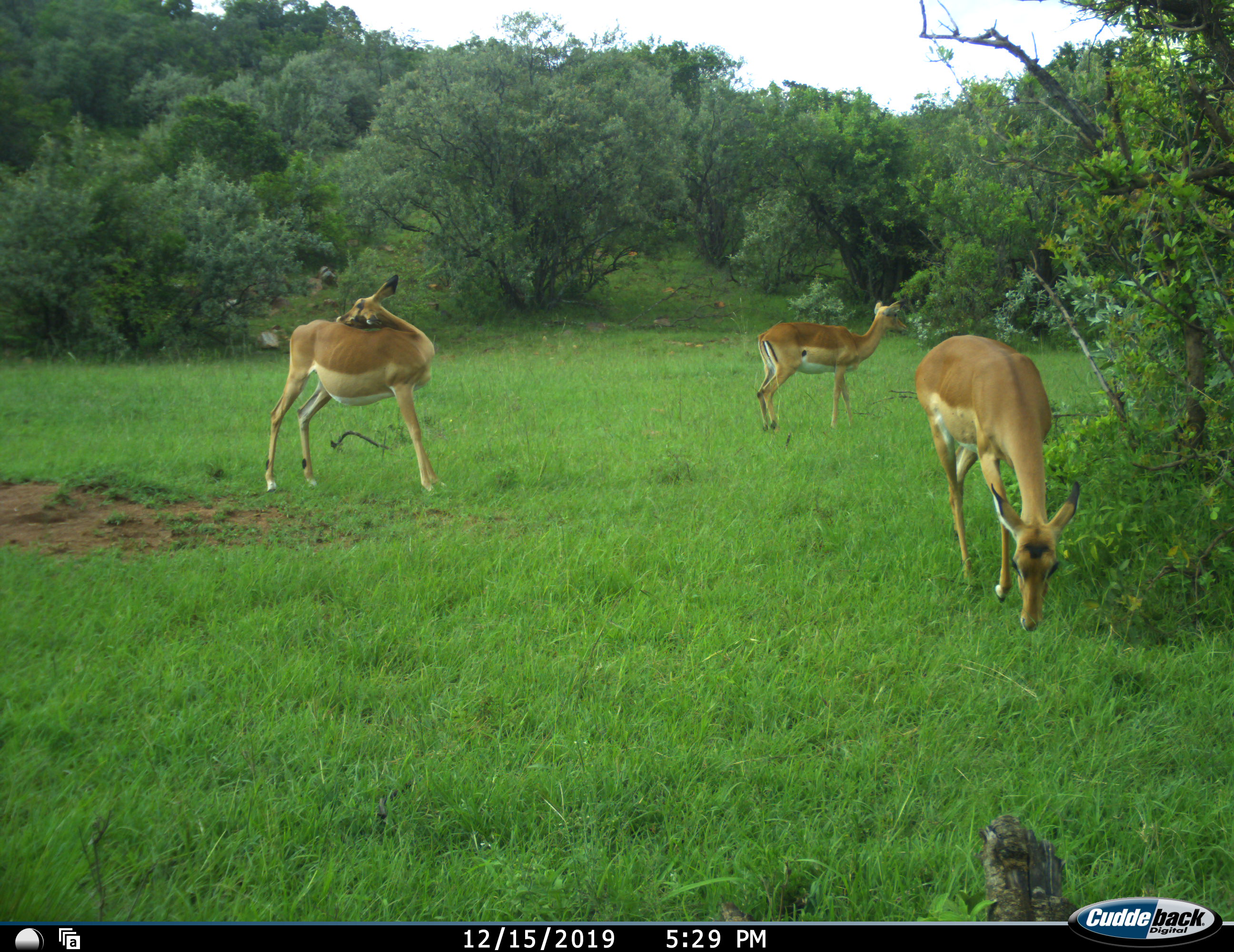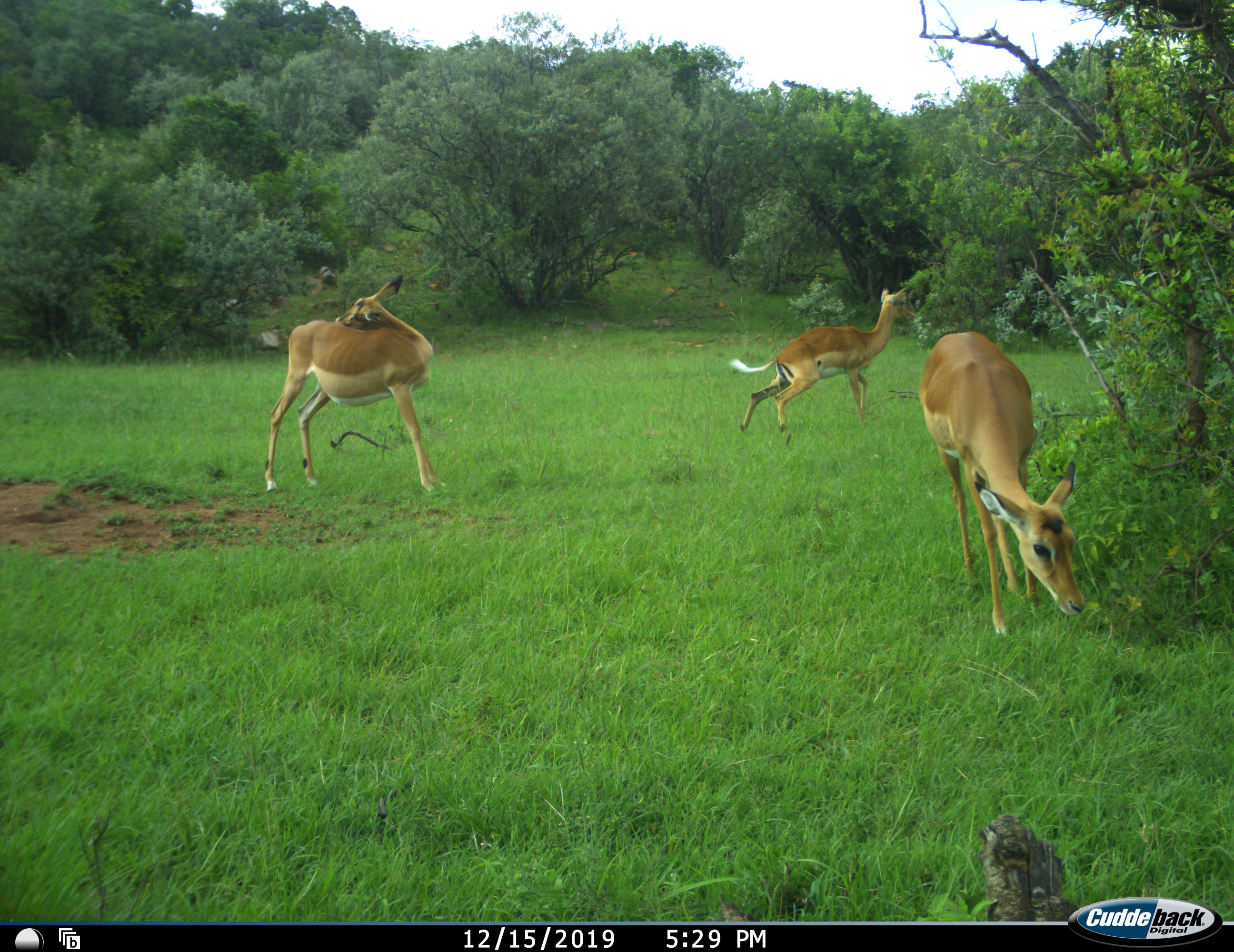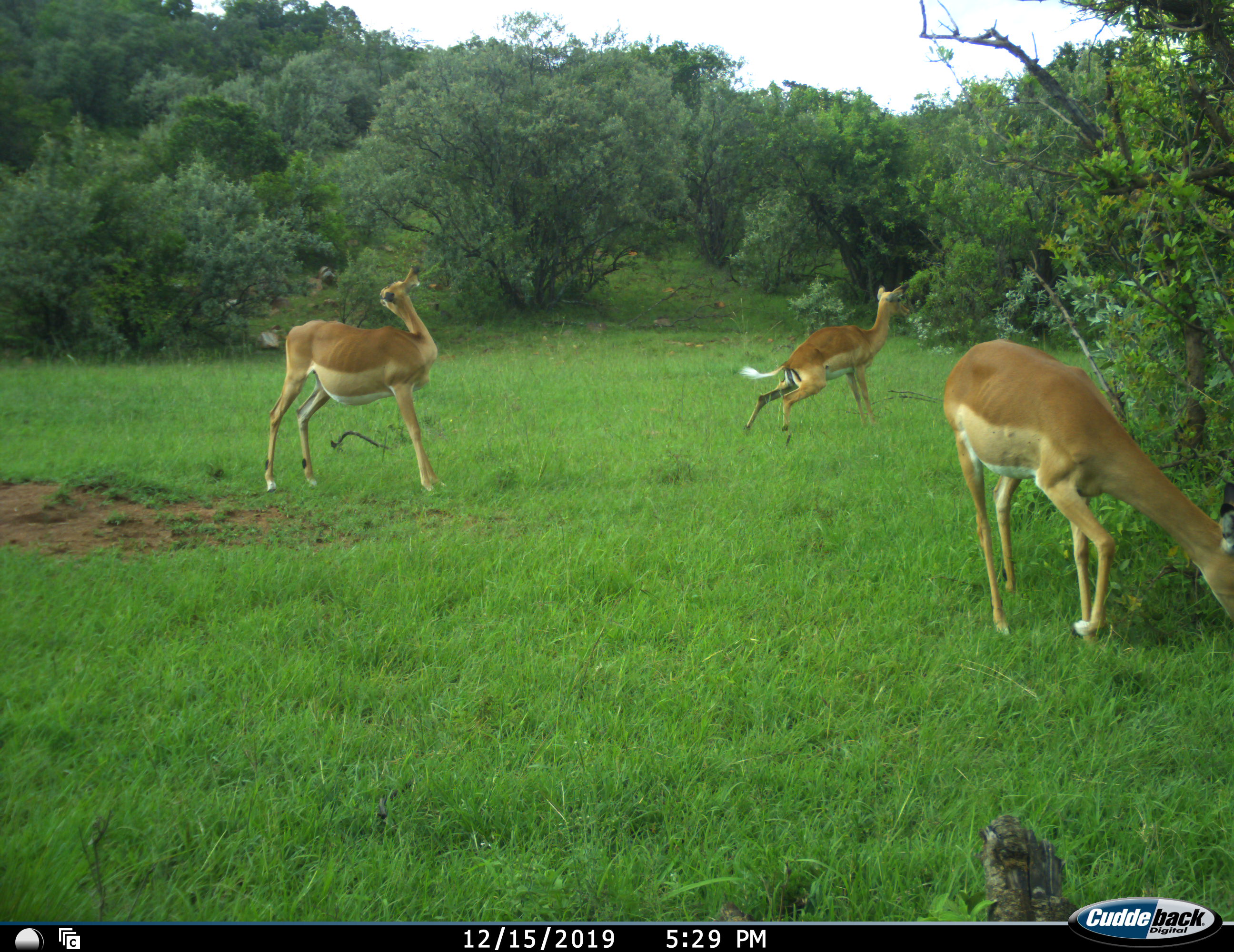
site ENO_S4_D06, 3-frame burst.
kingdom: Animalia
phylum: Chordata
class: Mammalia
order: Artiodactyla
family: Bovidae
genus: Aepyceros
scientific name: Aepyceros melampus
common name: impala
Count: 3.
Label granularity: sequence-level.